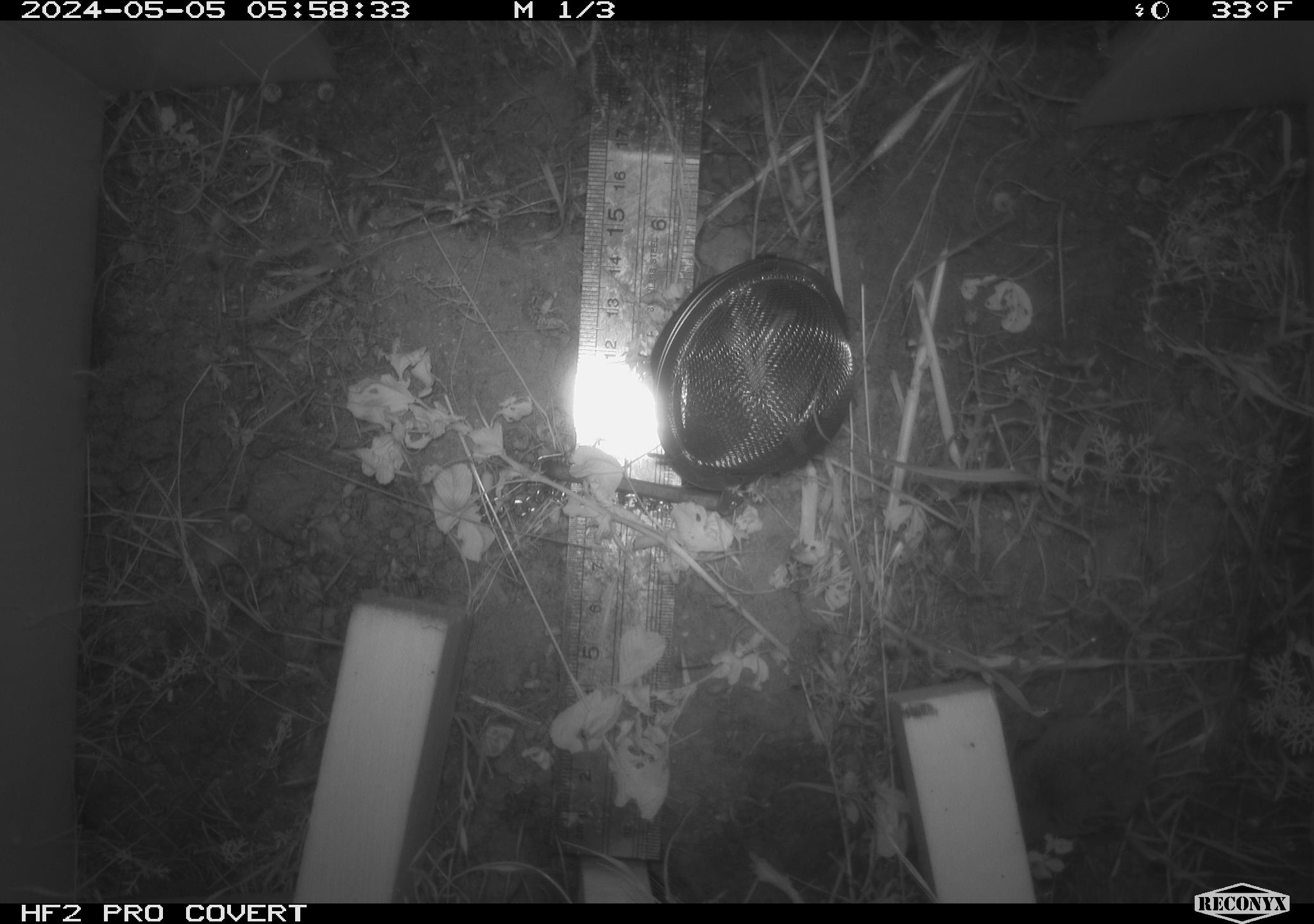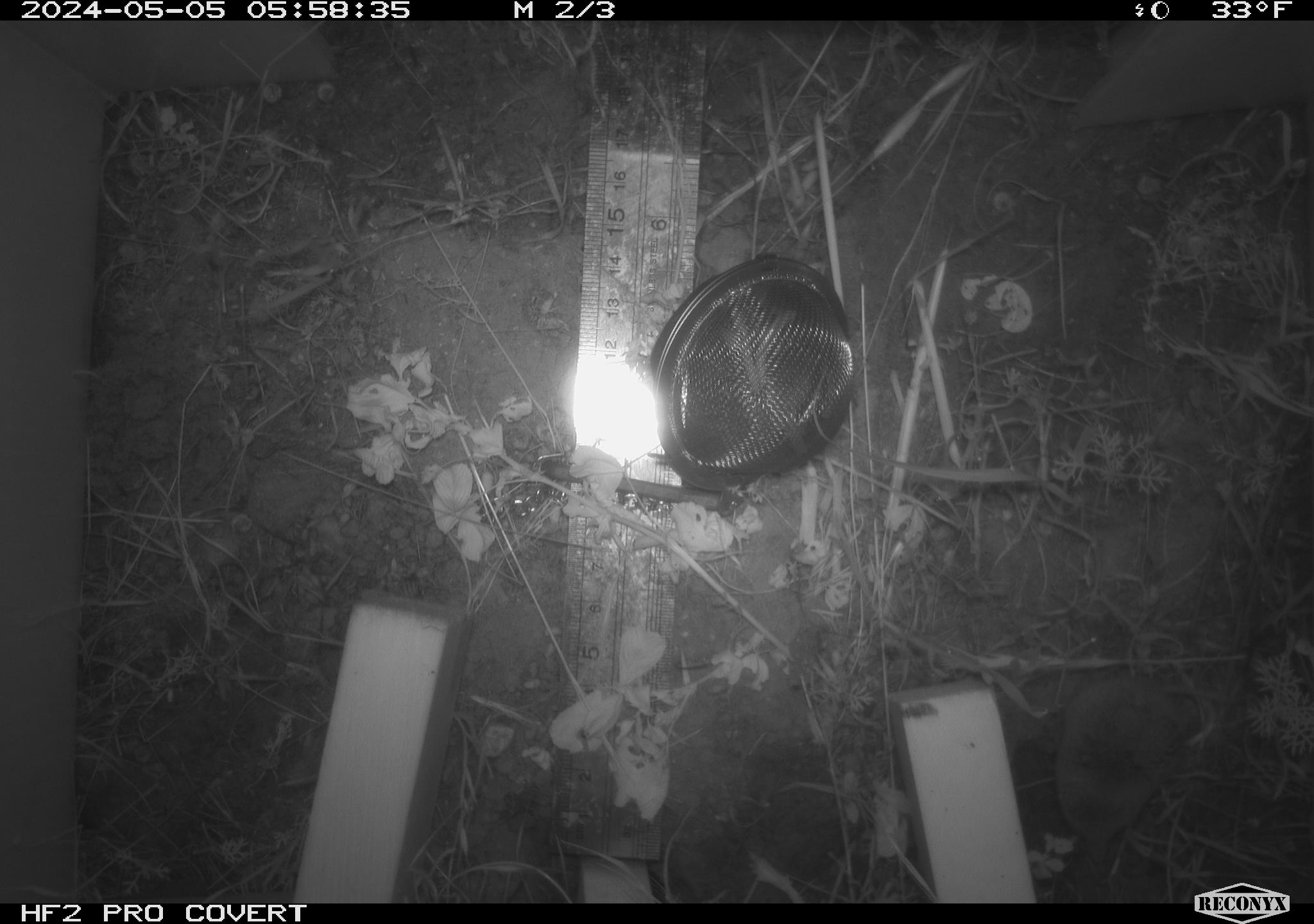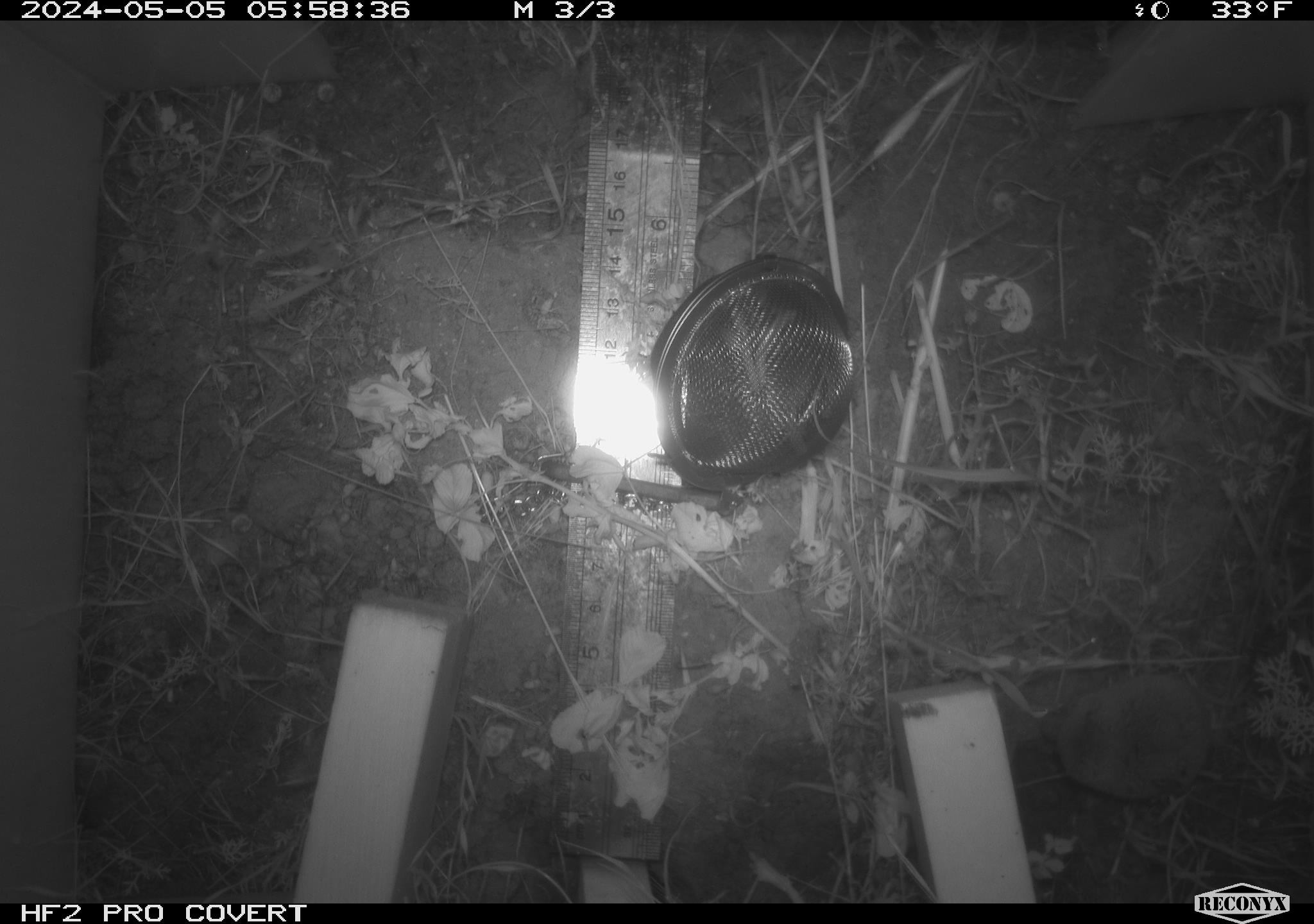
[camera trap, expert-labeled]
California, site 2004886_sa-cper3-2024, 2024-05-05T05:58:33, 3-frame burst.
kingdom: Animalia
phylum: Chordata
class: Mammalia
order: Rodentia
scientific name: Rodentia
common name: rodent